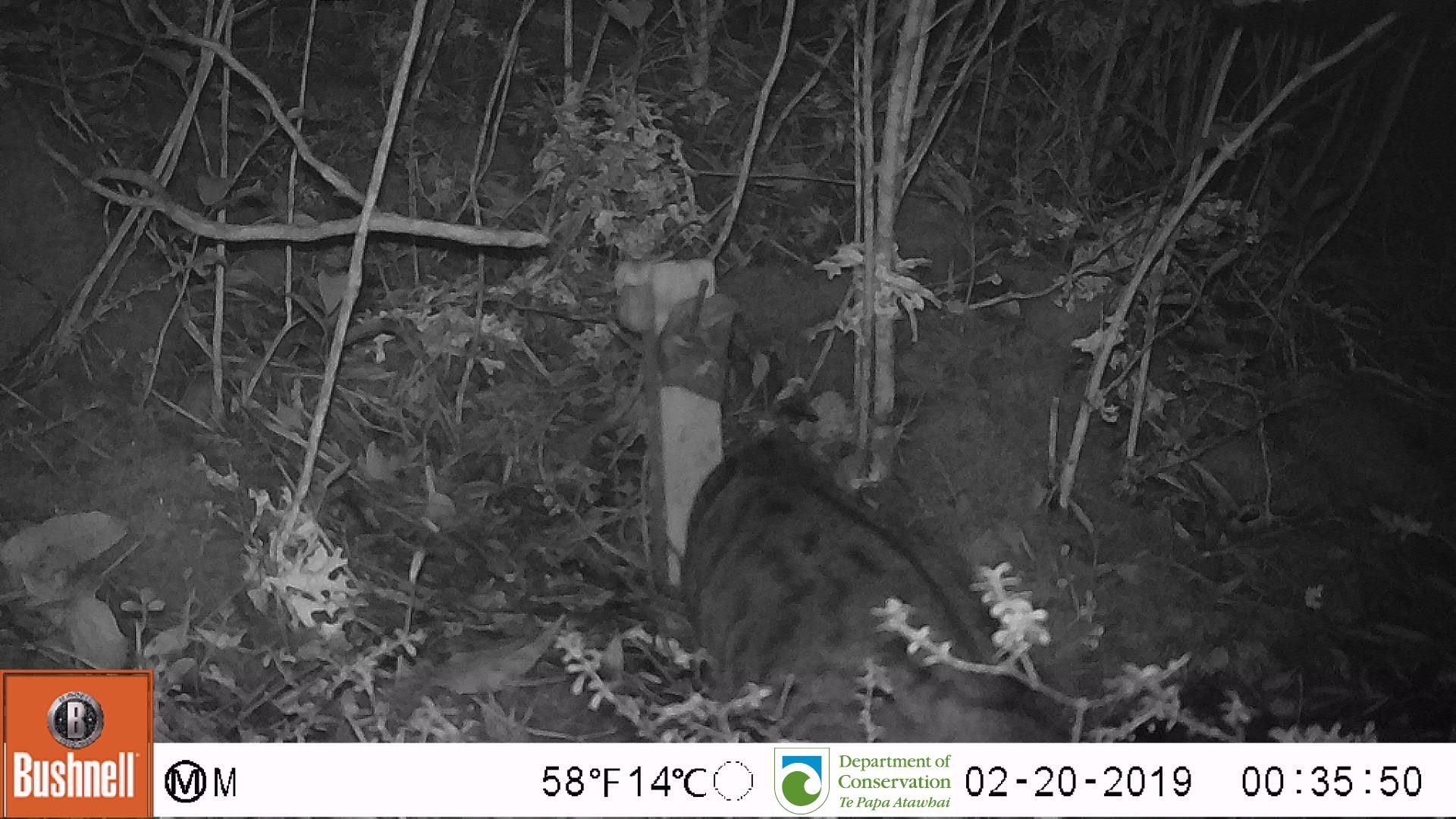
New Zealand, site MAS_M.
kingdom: Animalia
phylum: Chordata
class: Mammalia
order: Carnivora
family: Felidae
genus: Felis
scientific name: Felis catus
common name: domestic cat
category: cat